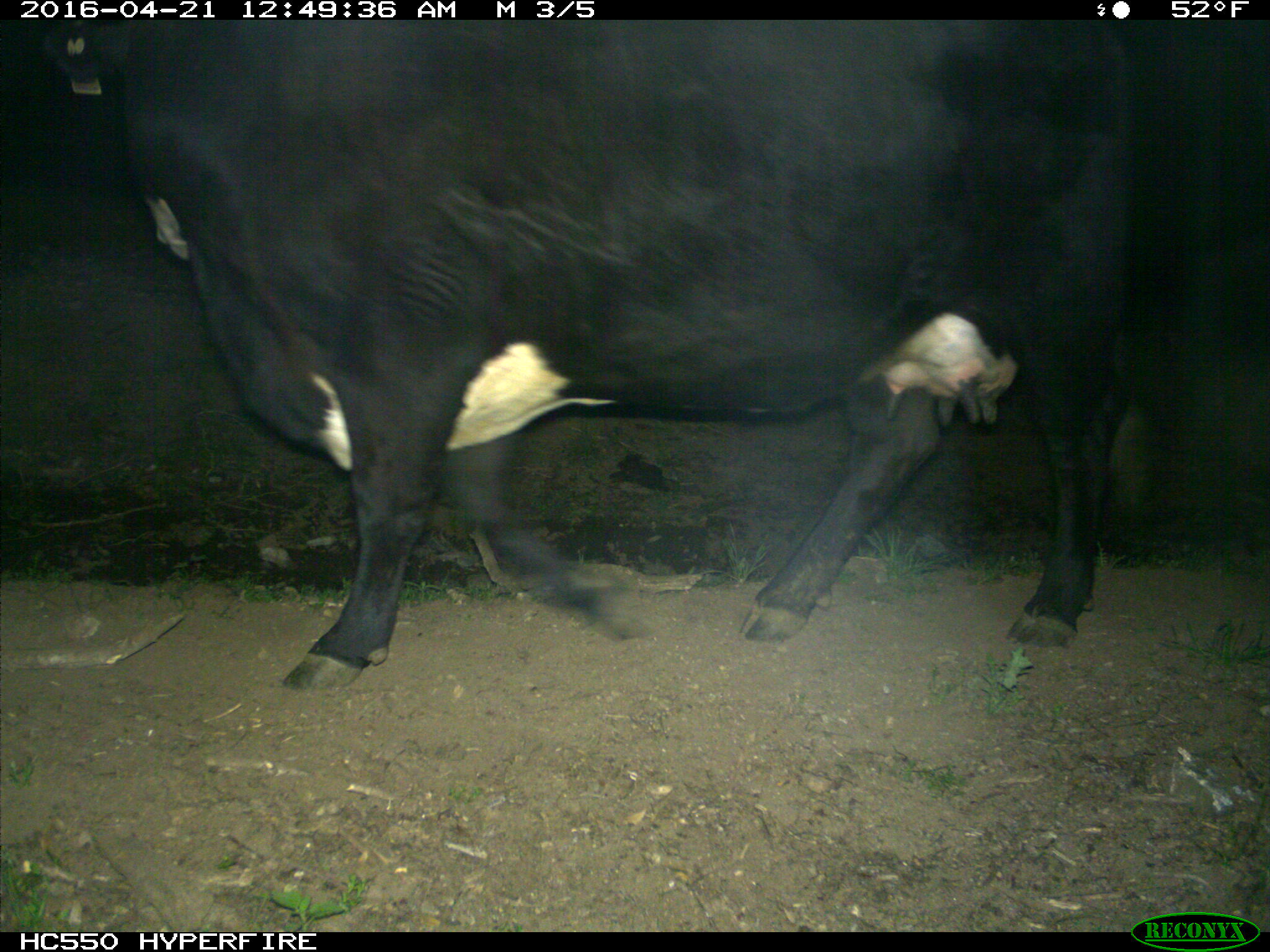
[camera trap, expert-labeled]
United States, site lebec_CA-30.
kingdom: Animalia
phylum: Chordata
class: Mammalia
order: Artiodactyla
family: Bovidae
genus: Bos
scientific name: Bos taurus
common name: domestic cow